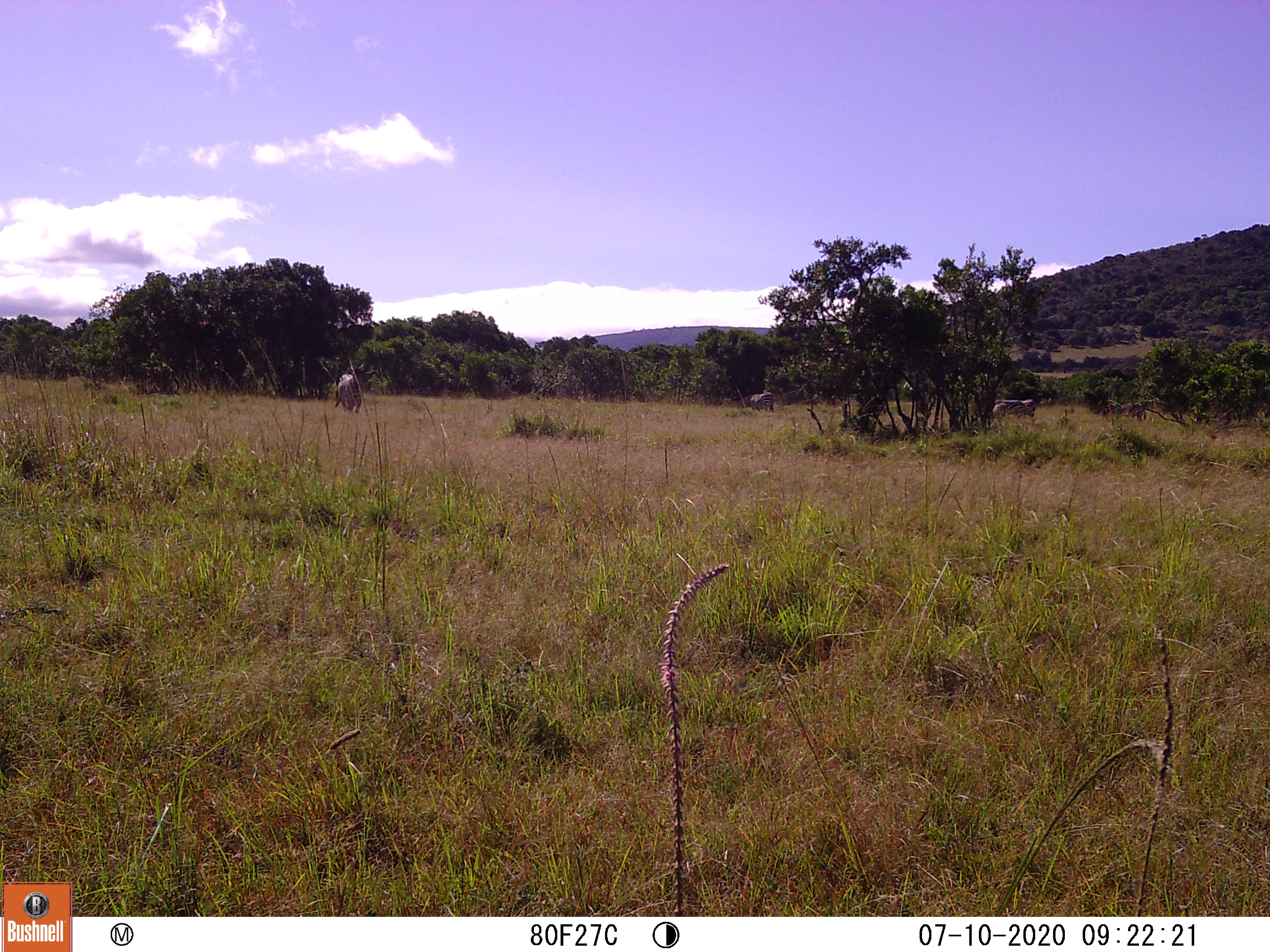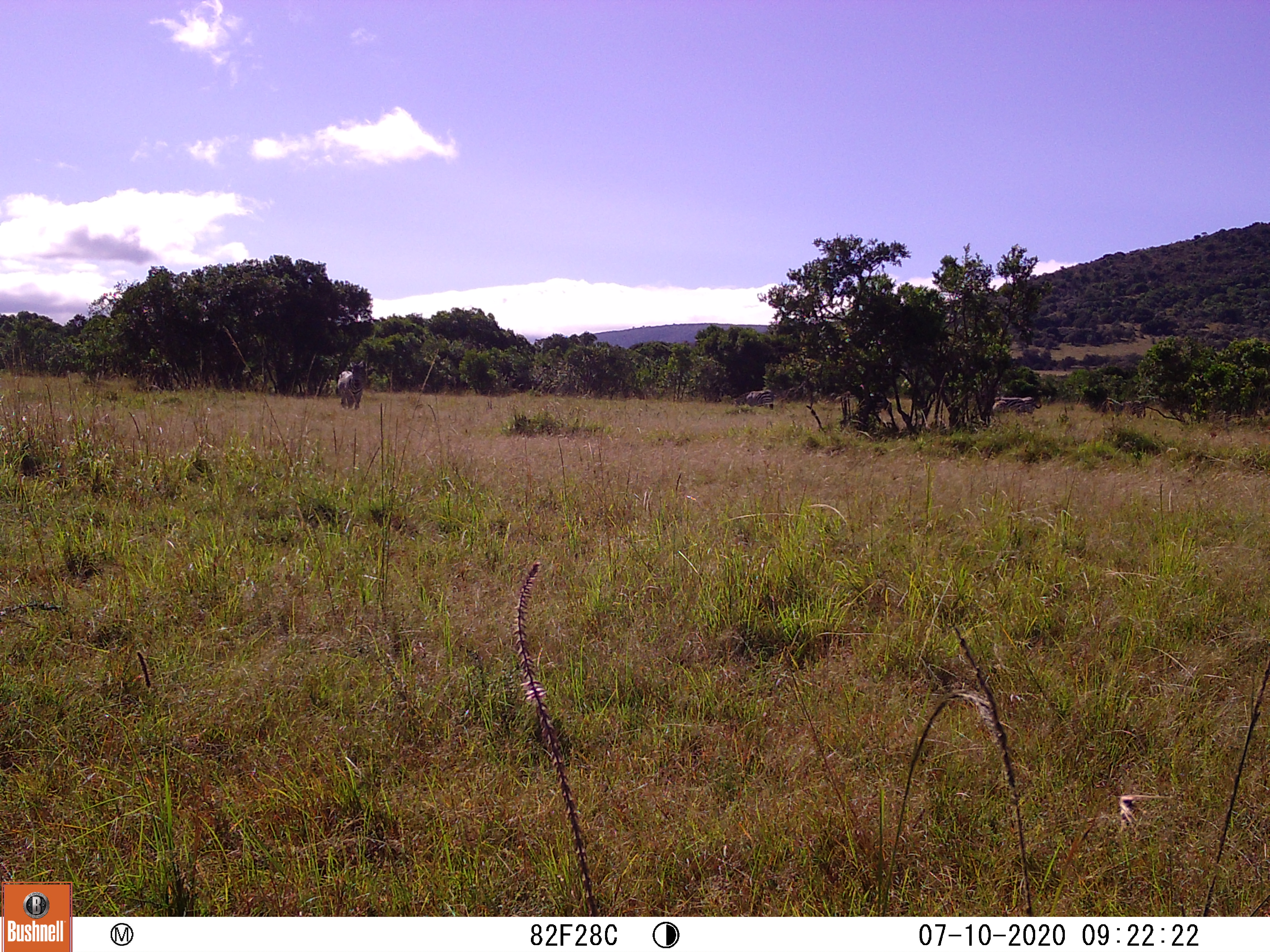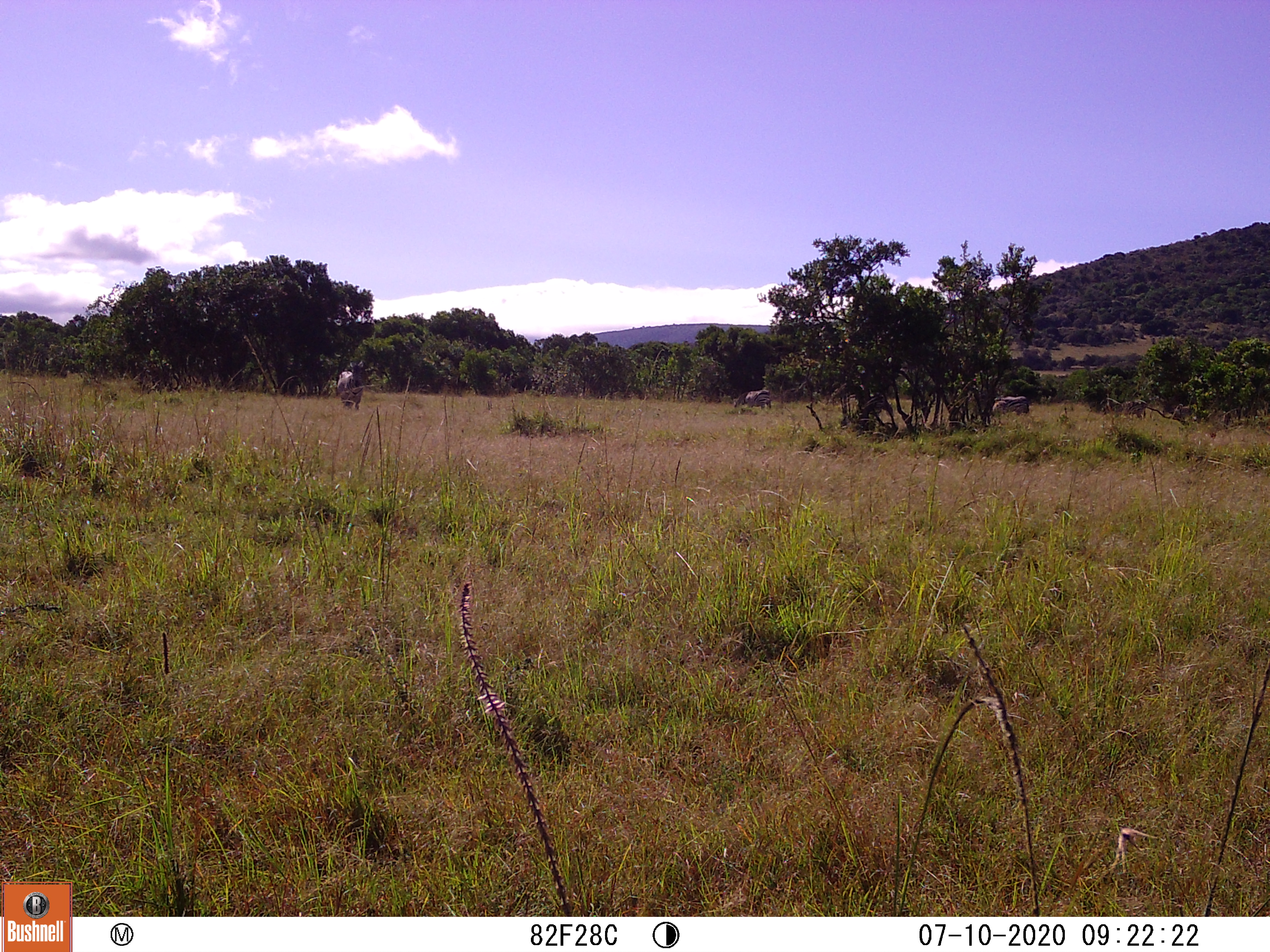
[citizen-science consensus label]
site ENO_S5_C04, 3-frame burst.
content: unidentified animal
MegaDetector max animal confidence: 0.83